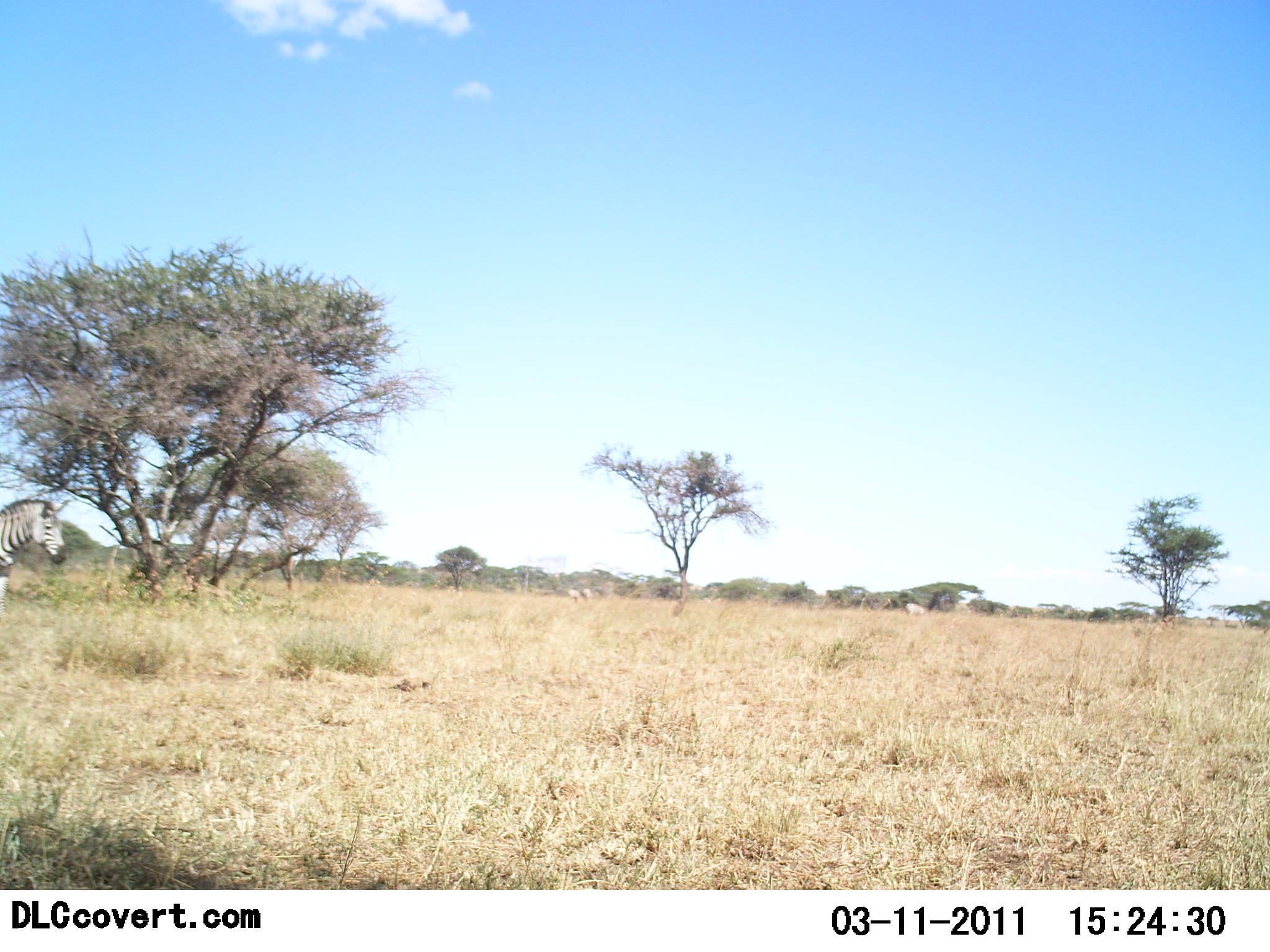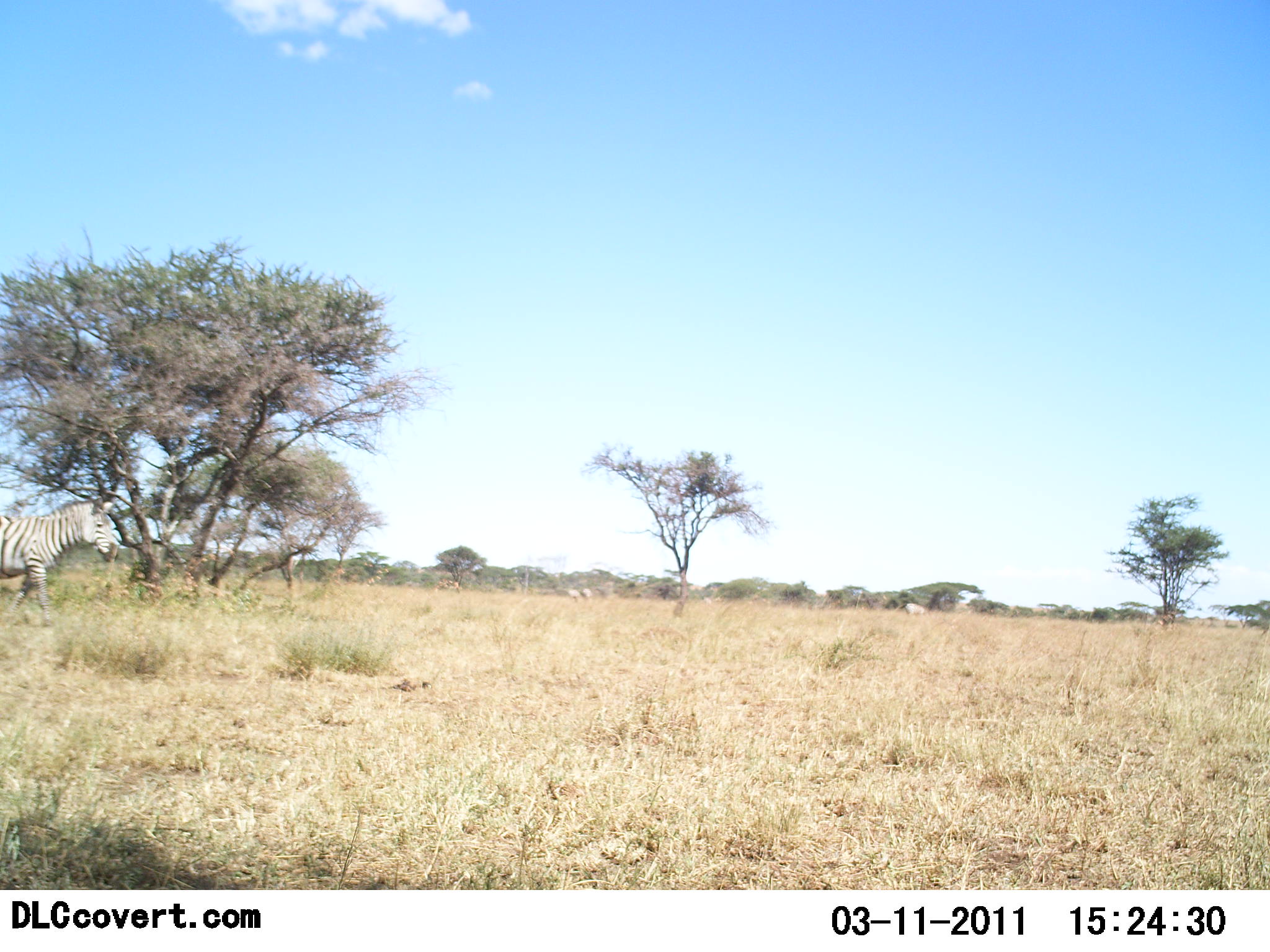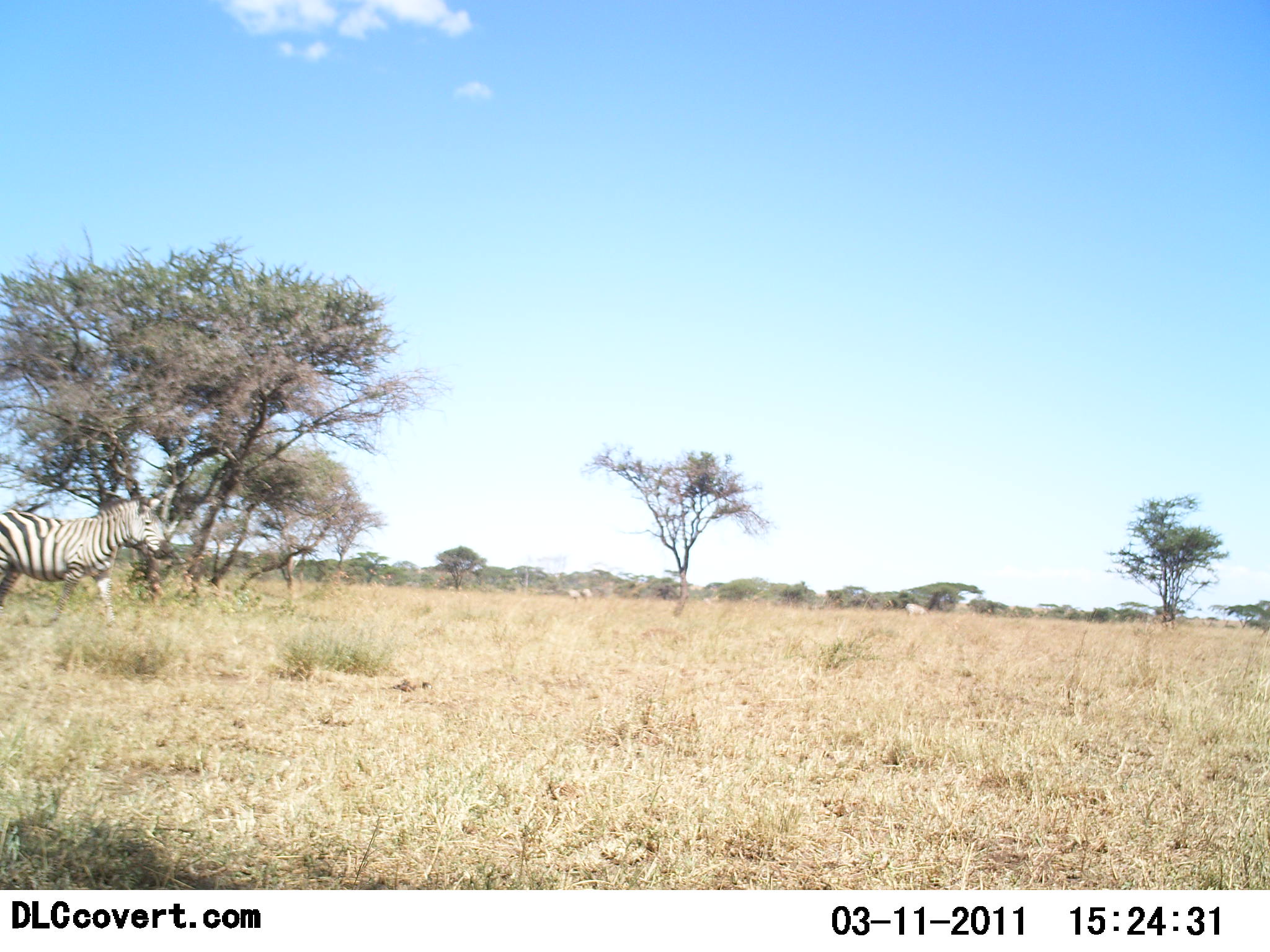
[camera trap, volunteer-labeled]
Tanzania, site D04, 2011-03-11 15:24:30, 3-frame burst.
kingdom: Animalia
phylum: Chordata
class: Mammalia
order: Perissodactyla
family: Equidae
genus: Equus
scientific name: Equus quagga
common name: plains zebra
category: zebra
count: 1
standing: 0%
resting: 0%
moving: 100%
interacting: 0%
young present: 0%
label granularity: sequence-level